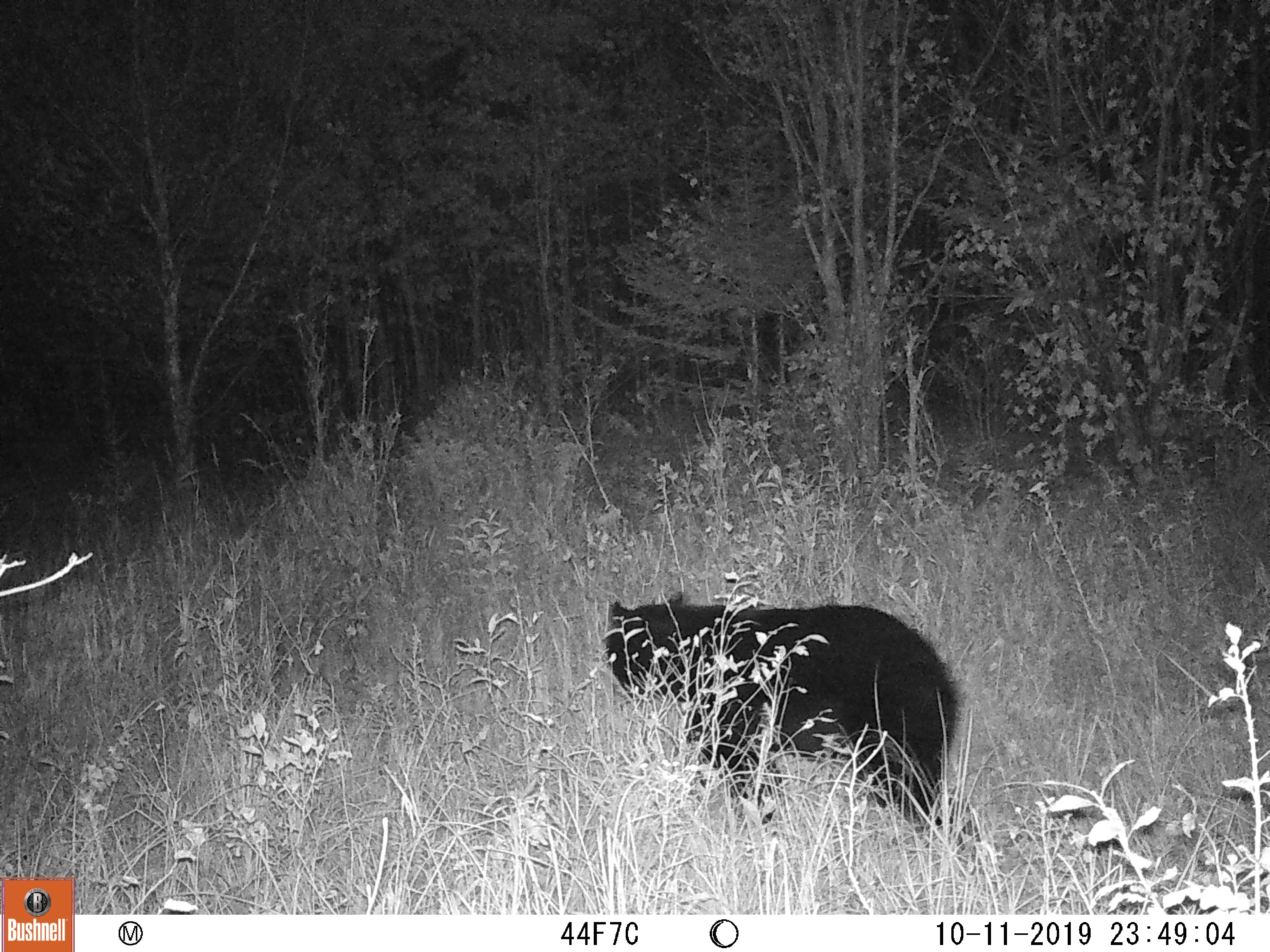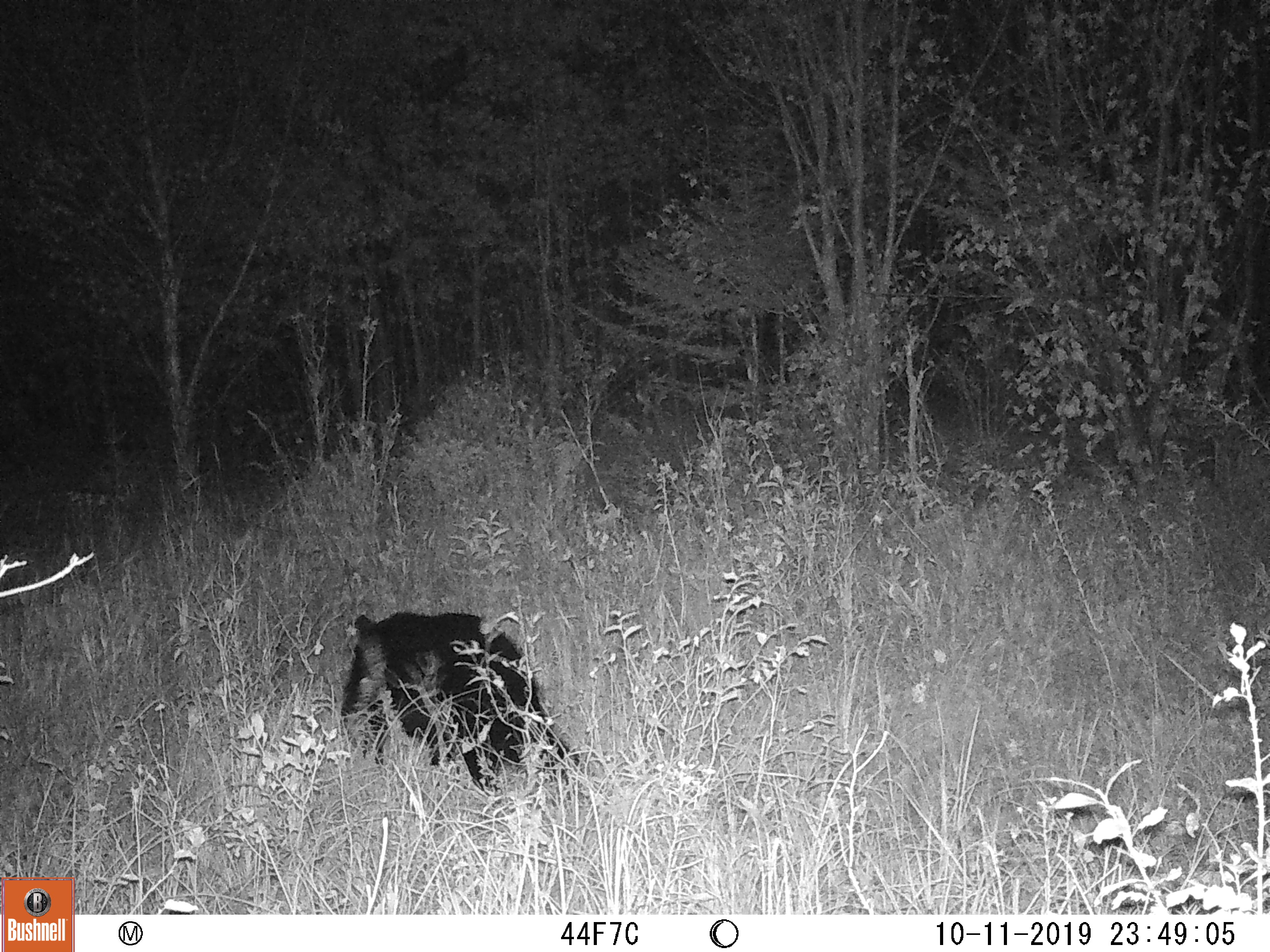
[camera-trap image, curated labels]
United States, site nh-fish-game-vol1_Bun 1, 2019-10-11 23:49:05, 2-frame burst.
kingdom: Animalia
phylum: Chordata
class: Mammalia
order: Carnivora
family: Ursidae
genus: Ursus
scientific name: Ursus americanus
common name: black bear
Black bear (Ursus americanus).